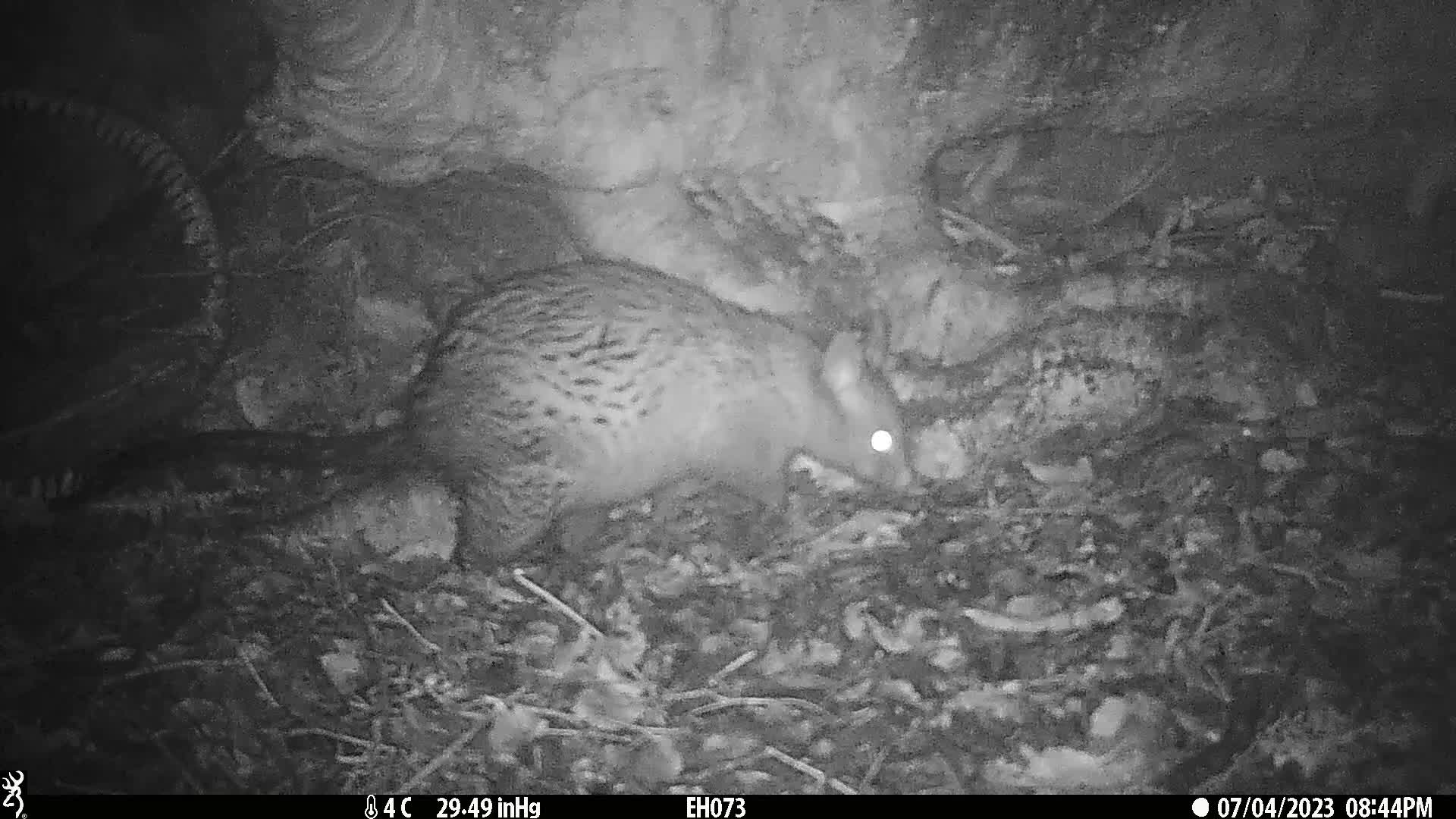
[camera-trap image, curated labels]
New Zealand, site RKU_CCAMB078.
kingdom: Animalia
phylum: Chordata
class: Mammalia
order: Diprotodontia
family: Phalangeridae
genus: Trichosurus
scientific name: Trichosurus vulpecula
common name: common brushtail possum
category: possum